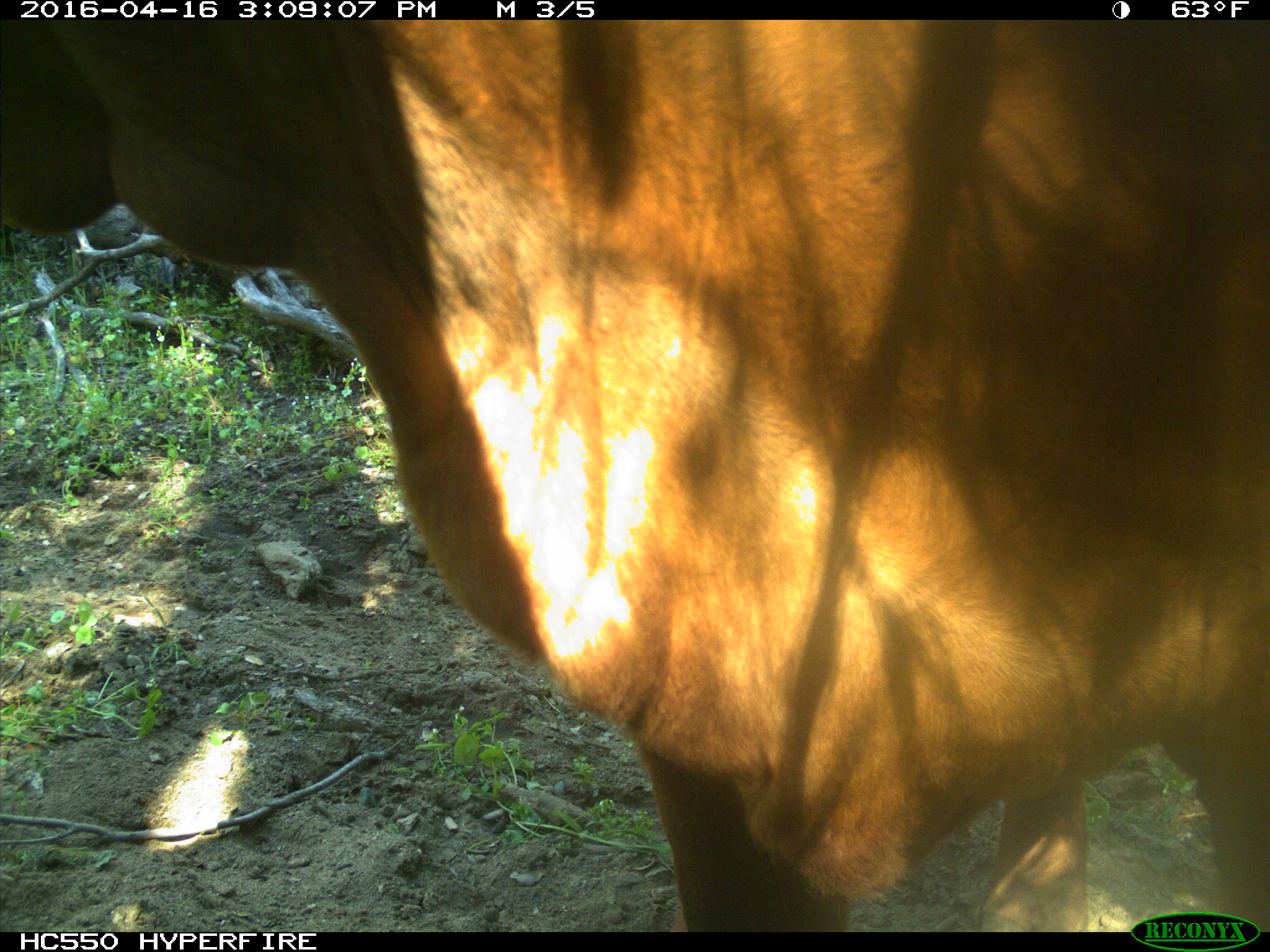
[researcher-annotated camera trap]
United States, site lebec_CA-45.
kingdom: Animalia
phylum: Chordata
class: Mammalia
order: Artiodactyla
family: Bovidae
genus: Bos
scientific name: Bos taurus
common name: domestic cow